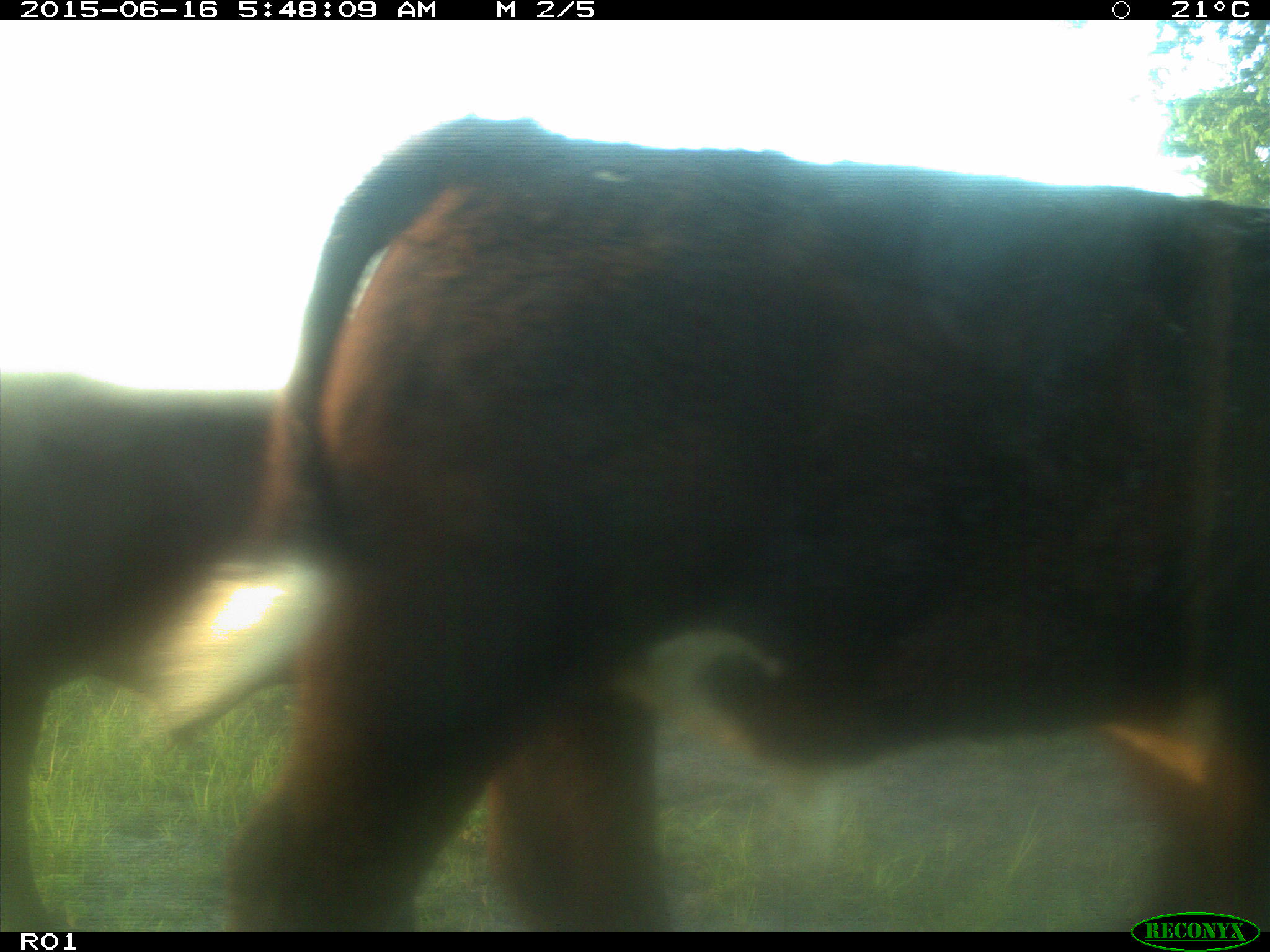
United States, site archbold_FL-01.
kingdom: Animalia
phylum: Chordata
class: Mammalia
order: Artiodactyla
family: Bovidae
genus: Bos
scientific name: Bos taurus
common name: domestic cow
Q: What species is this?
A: Bos taurus (domestic cow).